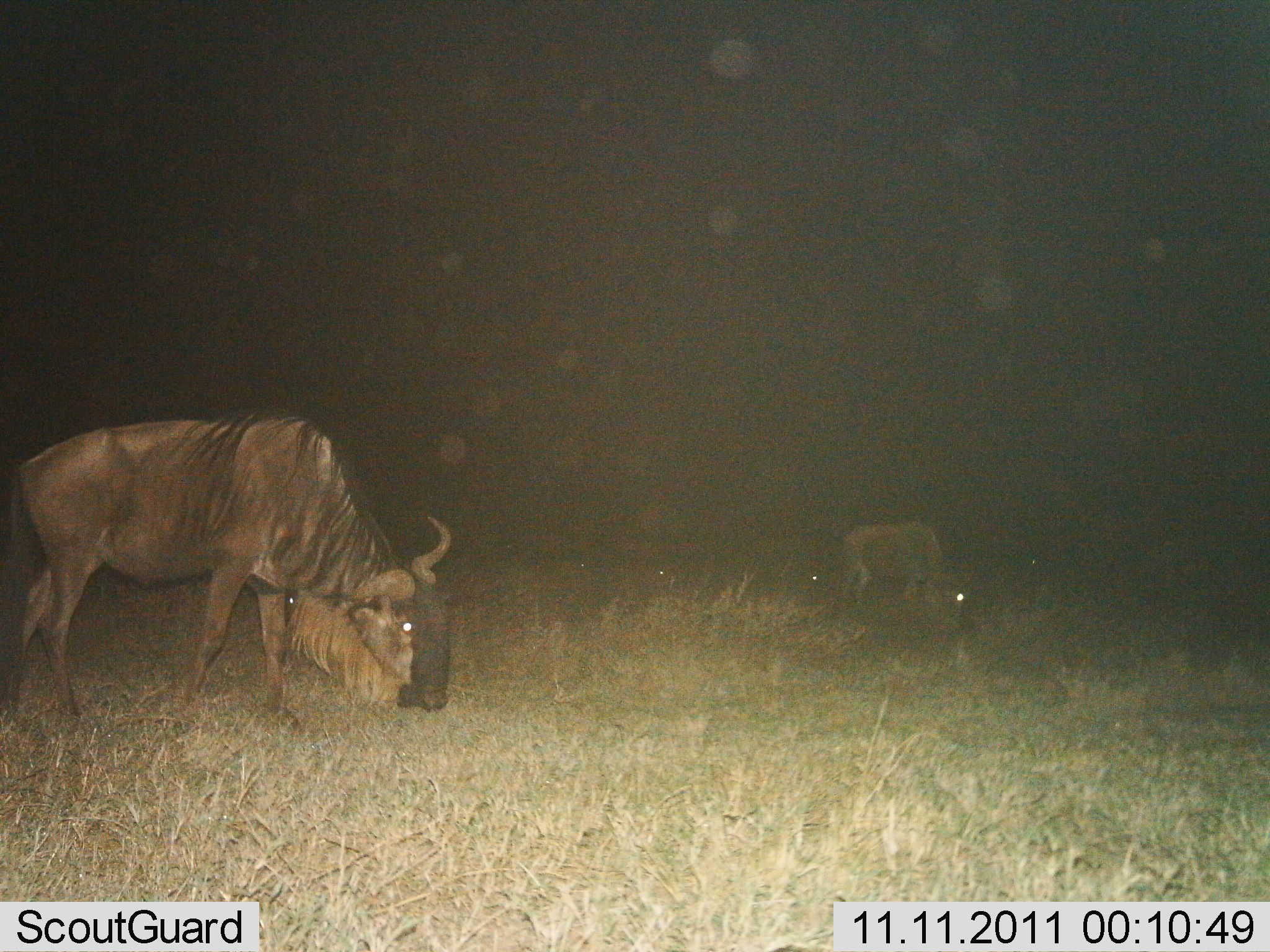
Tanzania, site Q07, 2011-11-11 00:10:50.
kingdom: Animalia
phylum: Chordata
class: Mammalia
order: Artiodactyla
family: Bovidae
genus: Connochaetes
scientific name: Connochaetes taurinus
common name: blue wildebeest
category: wildebeest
Wildebeest (blue wildebeest) (Connochaetes taurinus), count 2. Behavior (volunteer vote fractions): standing 30%, resting 0%, moving 10%, interacting 0%. Young present (vote fraction): 0%. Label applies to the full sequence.